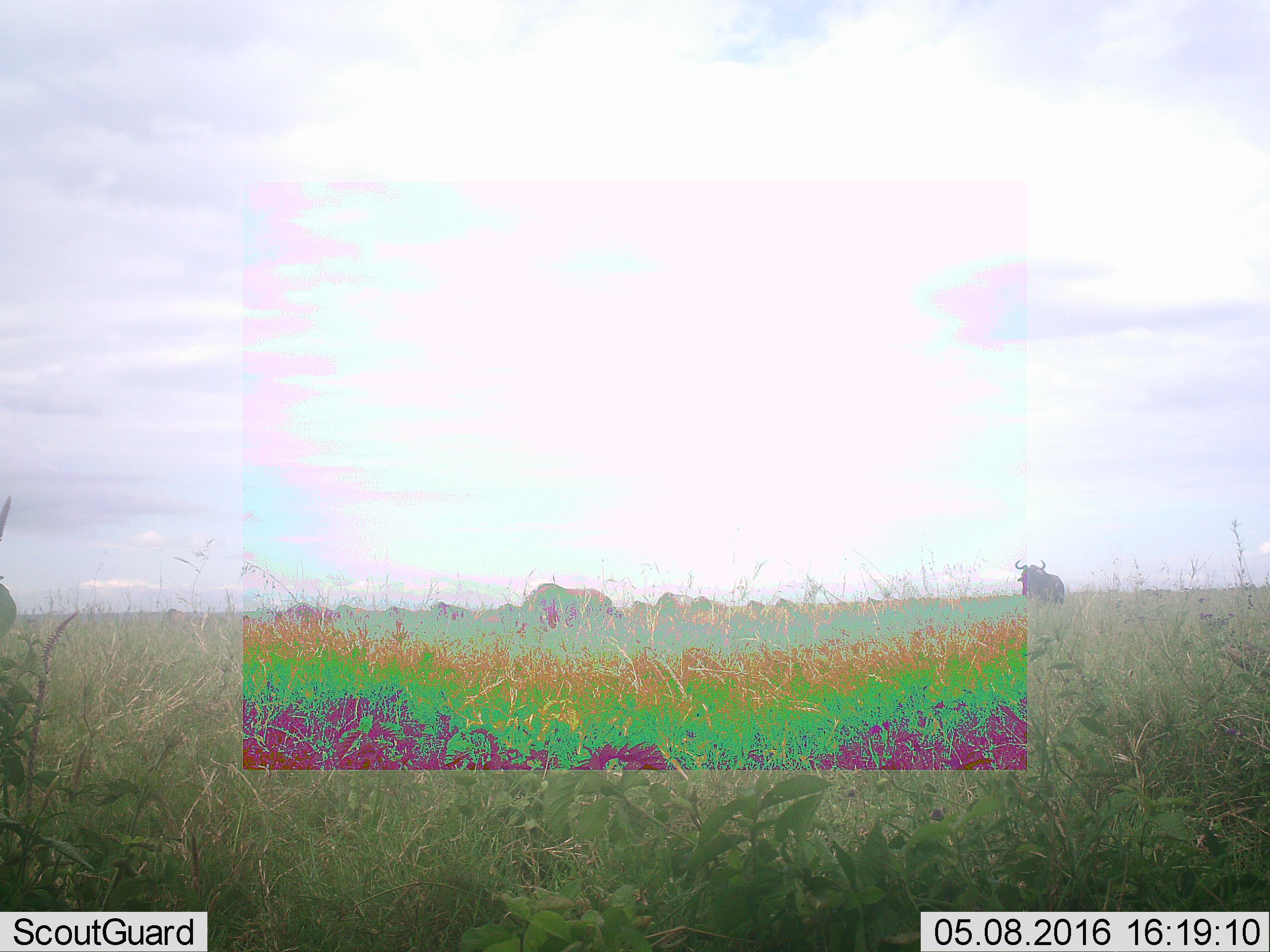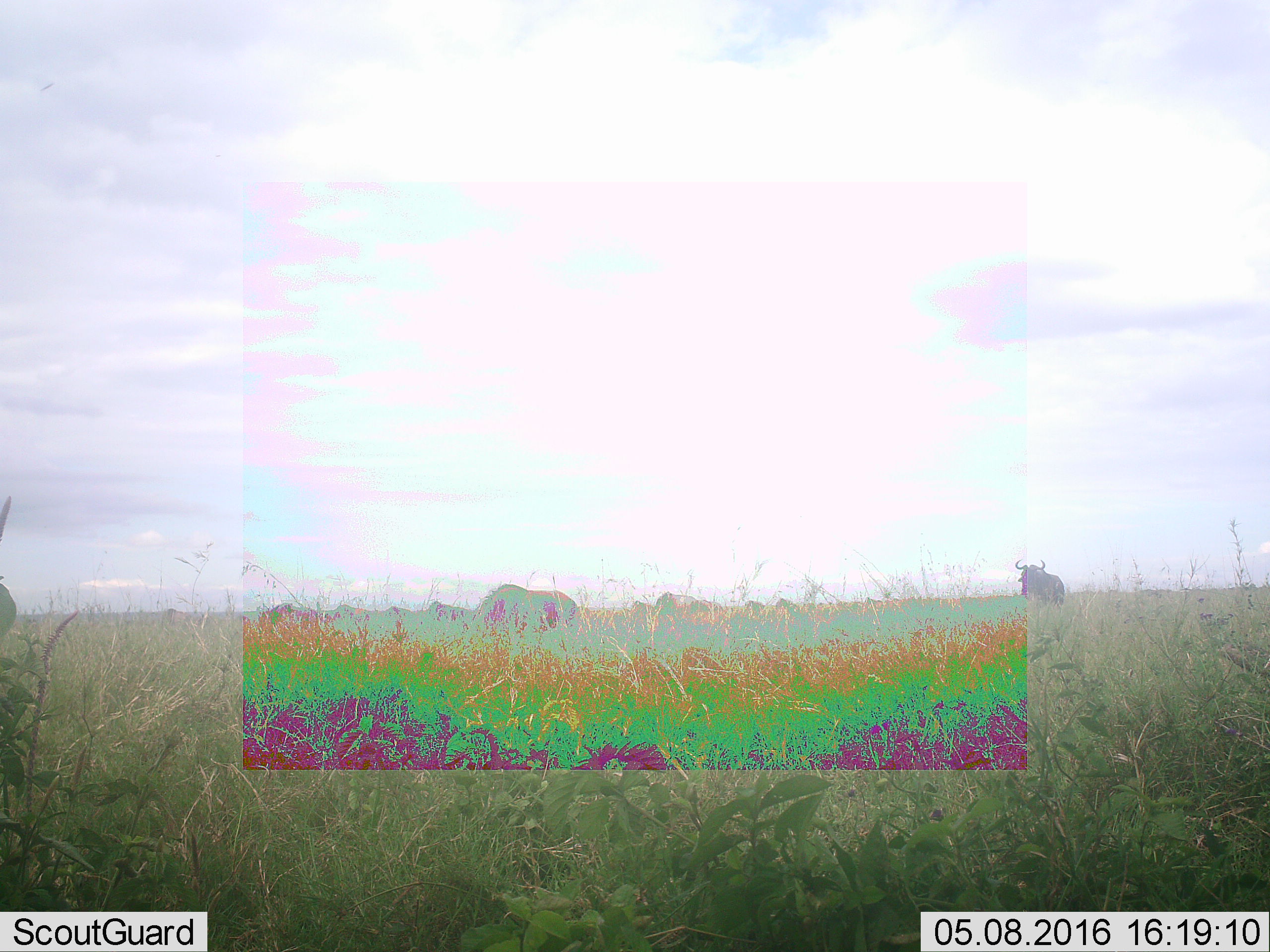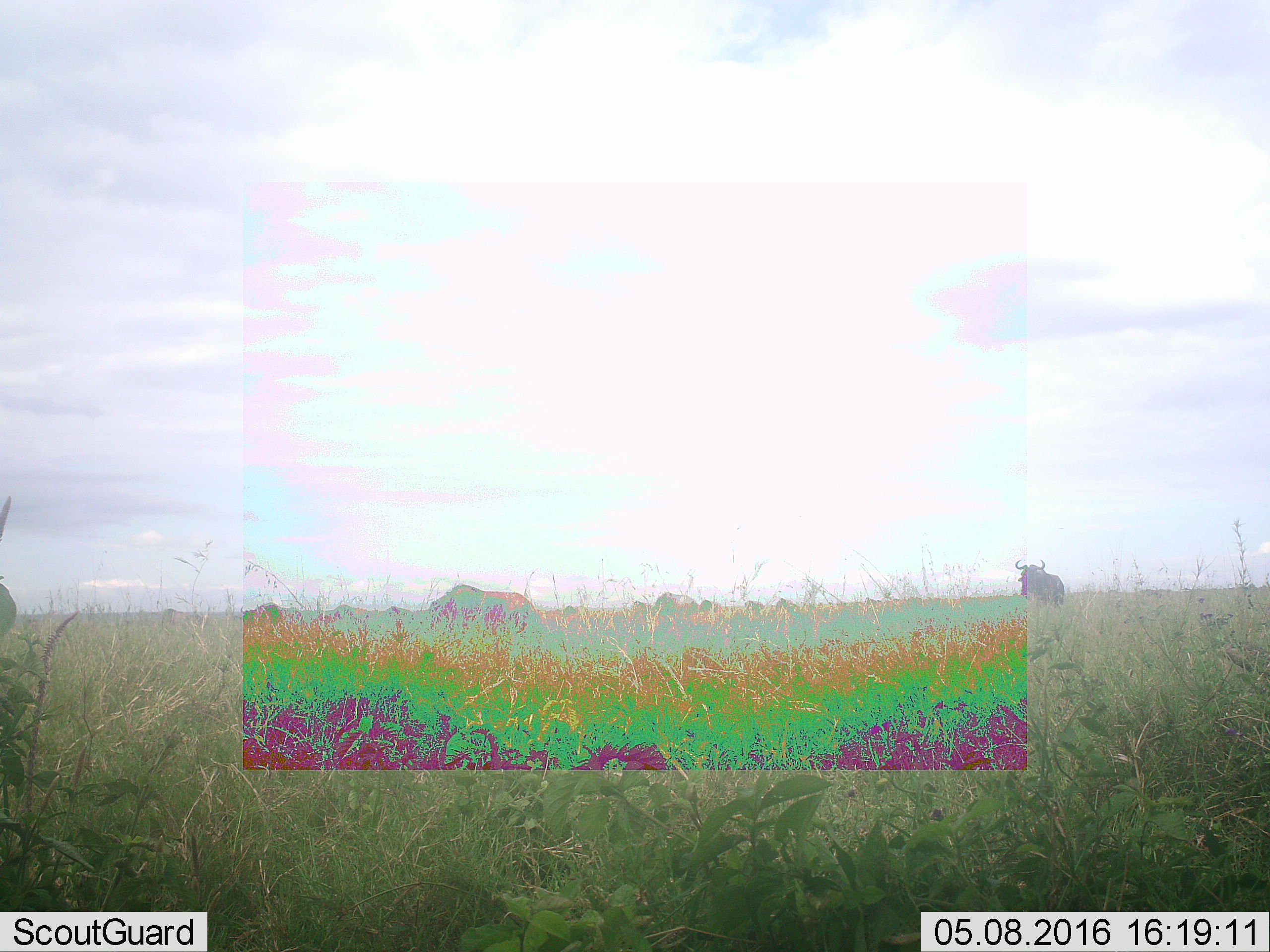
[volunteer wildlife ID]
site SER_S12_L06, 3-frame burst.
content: unidentified animal